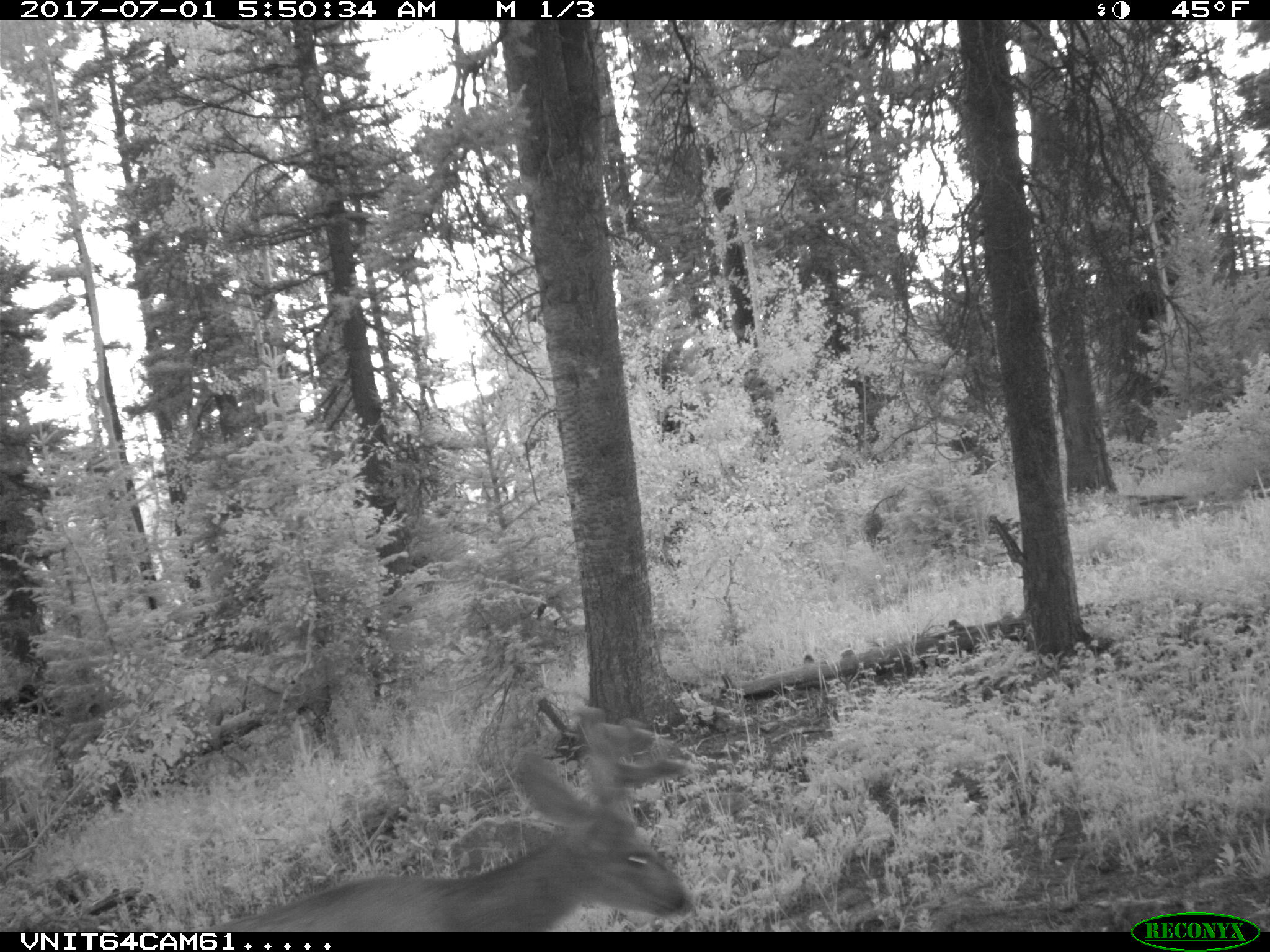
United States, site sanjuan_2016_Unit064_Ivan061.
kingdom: Animalia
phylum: Chordata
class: Mammalia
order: Artiodactyla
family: Cervidae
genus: Odocoileus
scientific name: Odocoileus hemionus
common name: mule deer